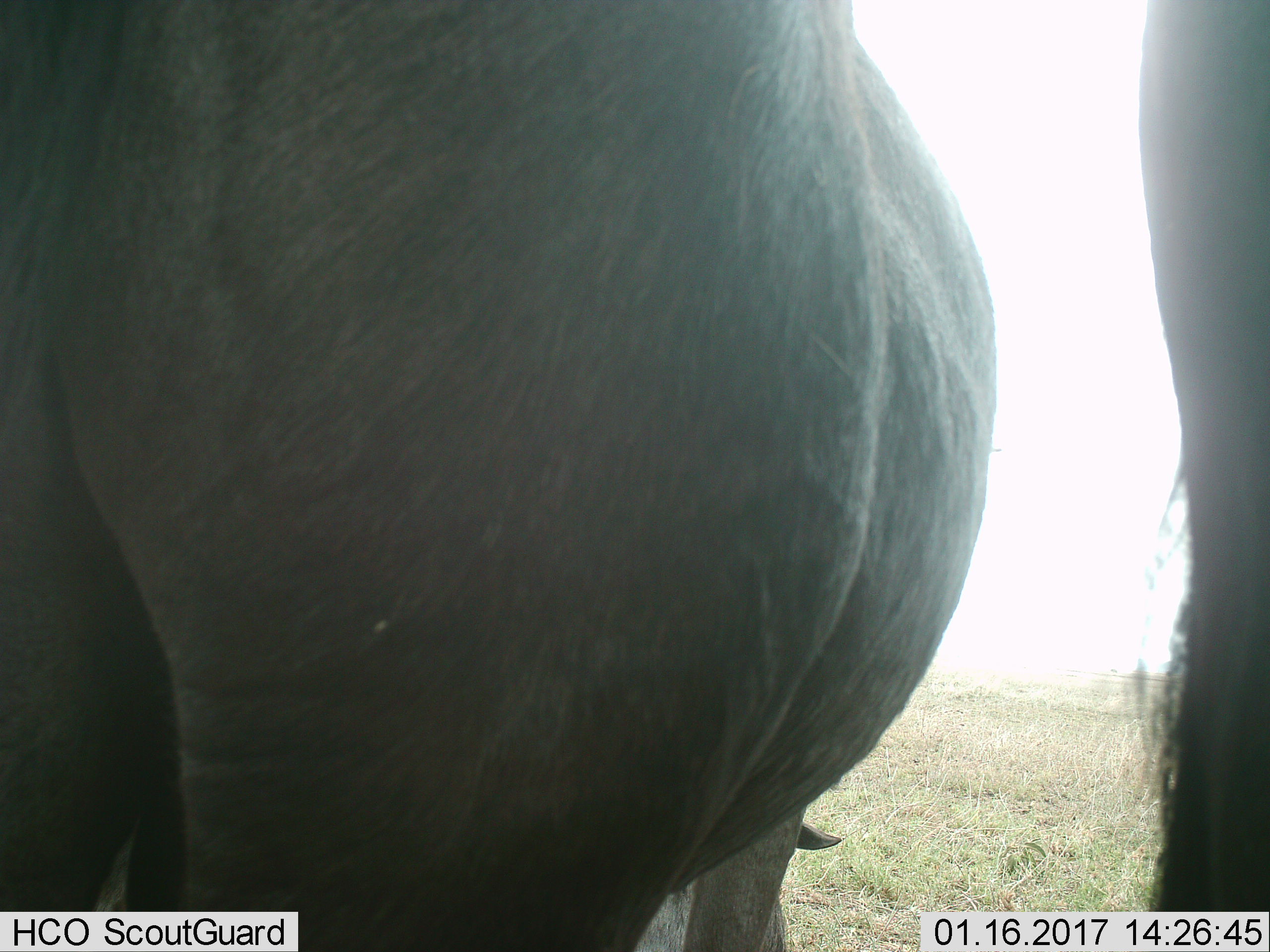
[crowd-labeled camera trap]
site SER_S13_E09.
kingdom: Animalia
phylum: Chordata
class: Mammalia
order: Artiodactyla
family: Bovidae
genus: Connochaetes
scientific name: Connochaetes taurinus taurinus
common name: blue wildebeest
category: wildebeestblue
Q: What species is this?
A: Wildebeestblue (blue wildebeest) (Connochaetes taurinus taurinus).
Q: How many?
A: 2.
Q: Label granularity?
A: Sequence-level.